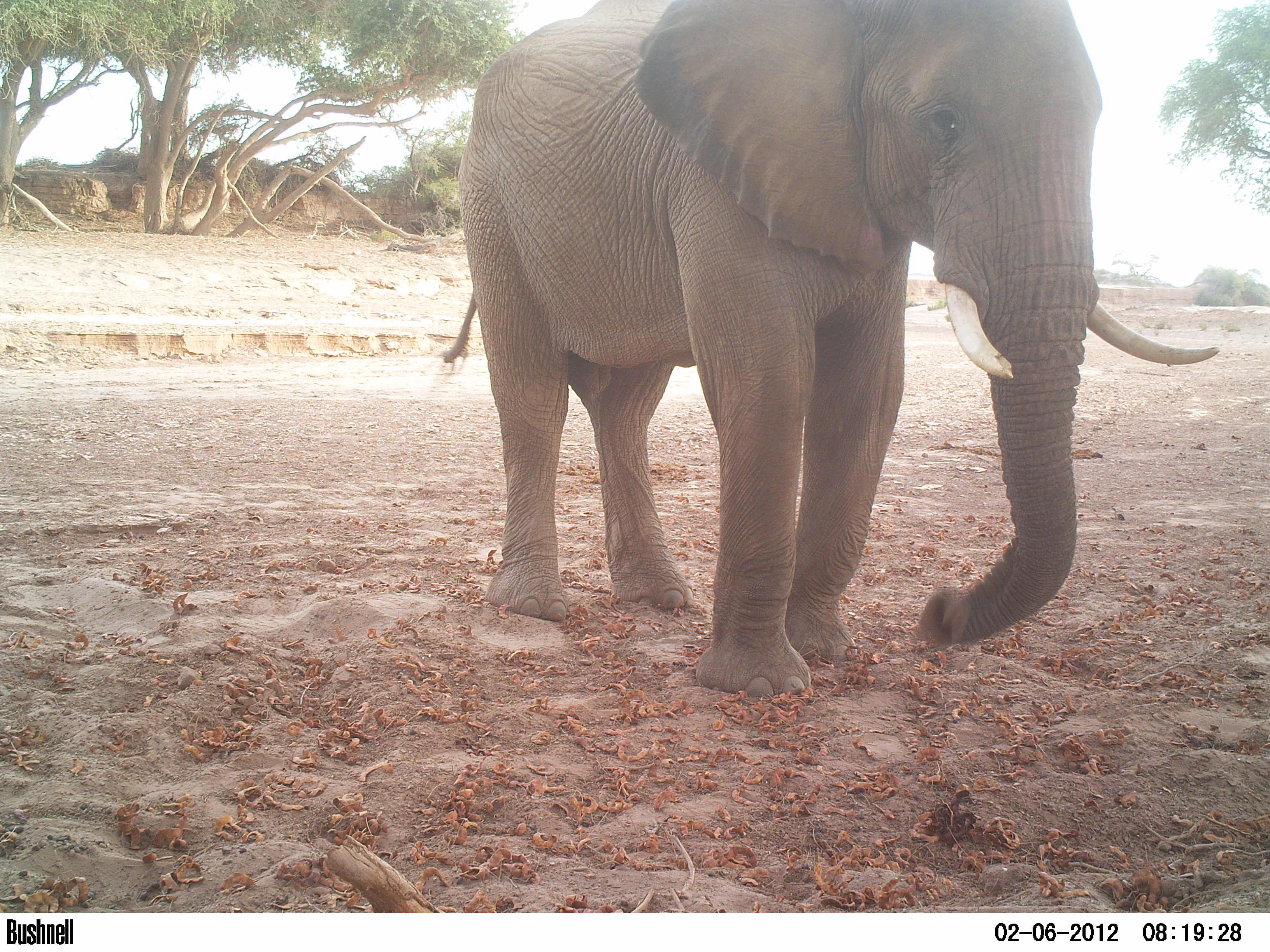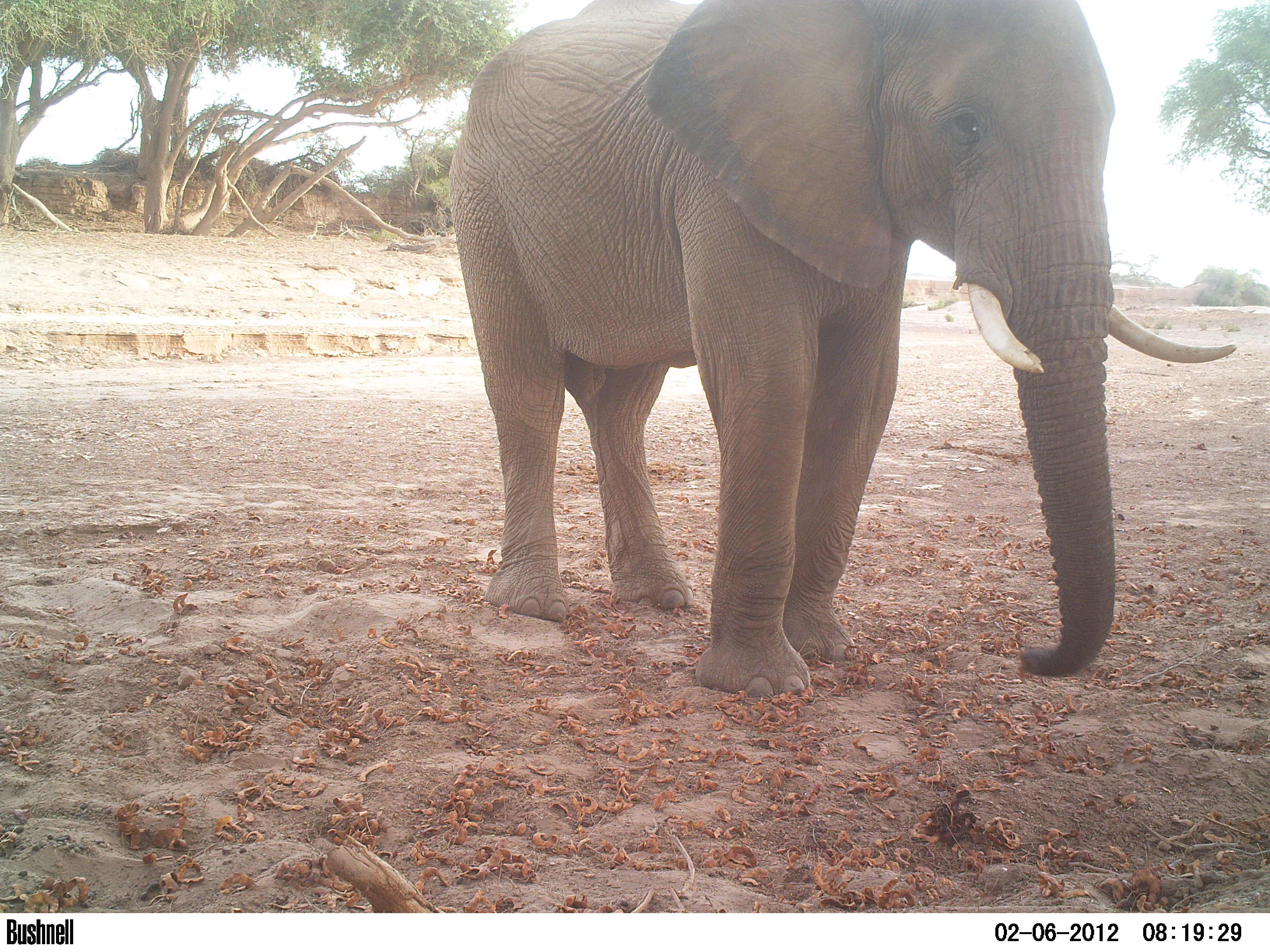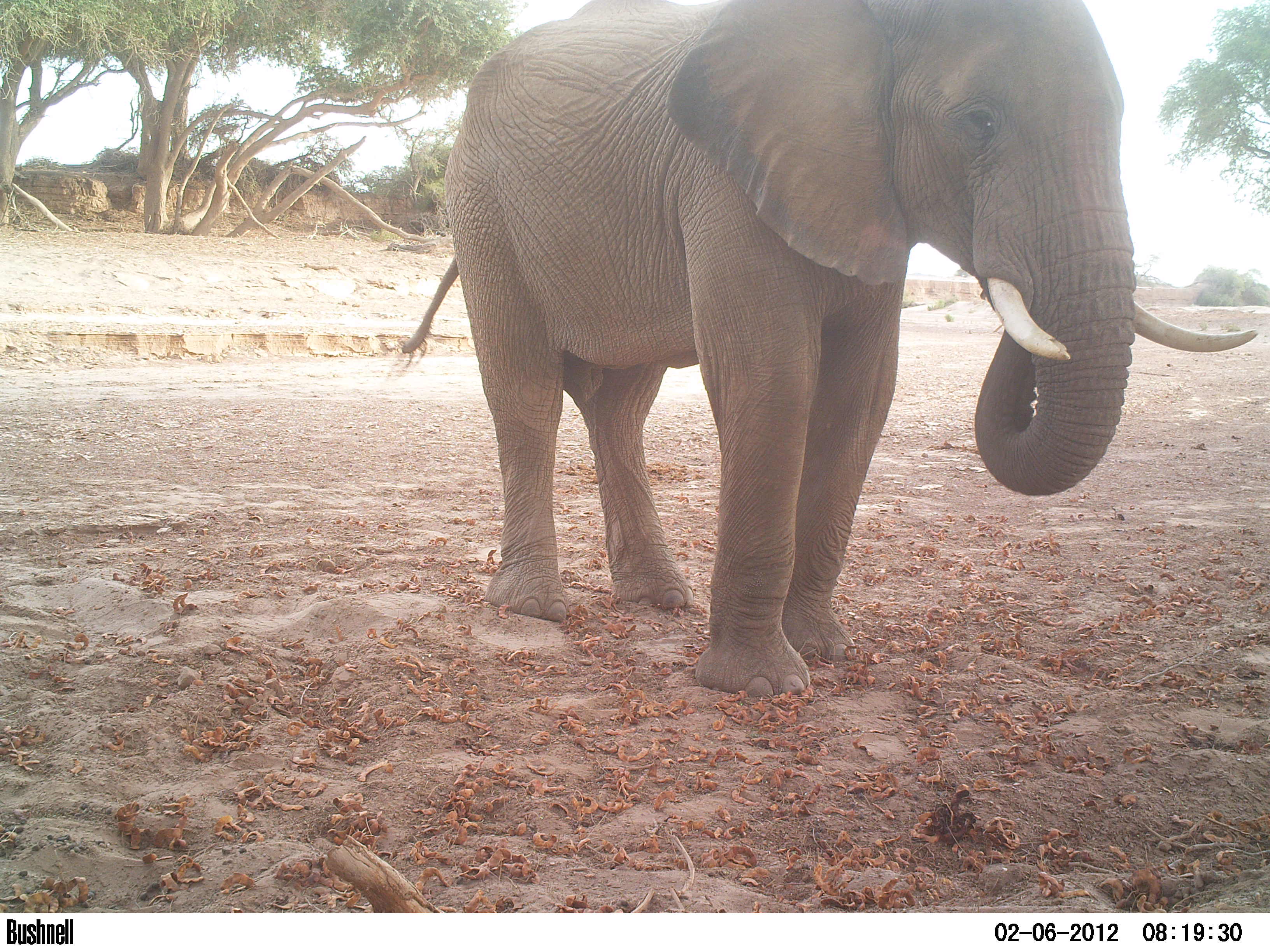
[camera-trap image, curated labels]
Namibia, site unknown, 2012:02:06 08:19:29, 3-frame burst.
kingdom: Animalia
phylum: Chordata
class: Mammalia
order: Proboscidea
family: Elephantidae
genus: Loxodonta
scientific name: Loxodonta africana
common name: african elephant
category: loxodanta africana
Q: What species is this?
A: Loxodanta africana (african elephant) (Loxodonta africana).